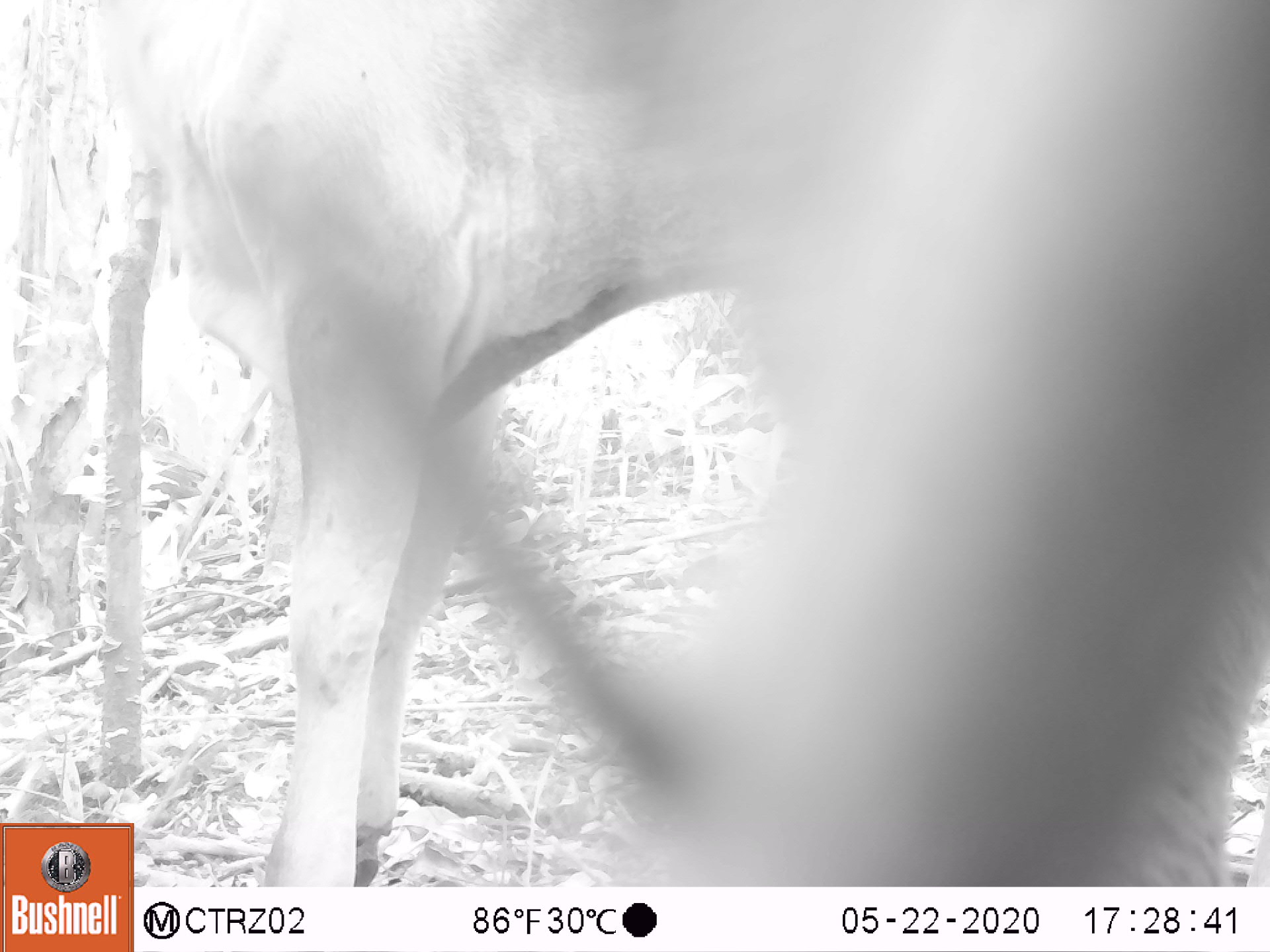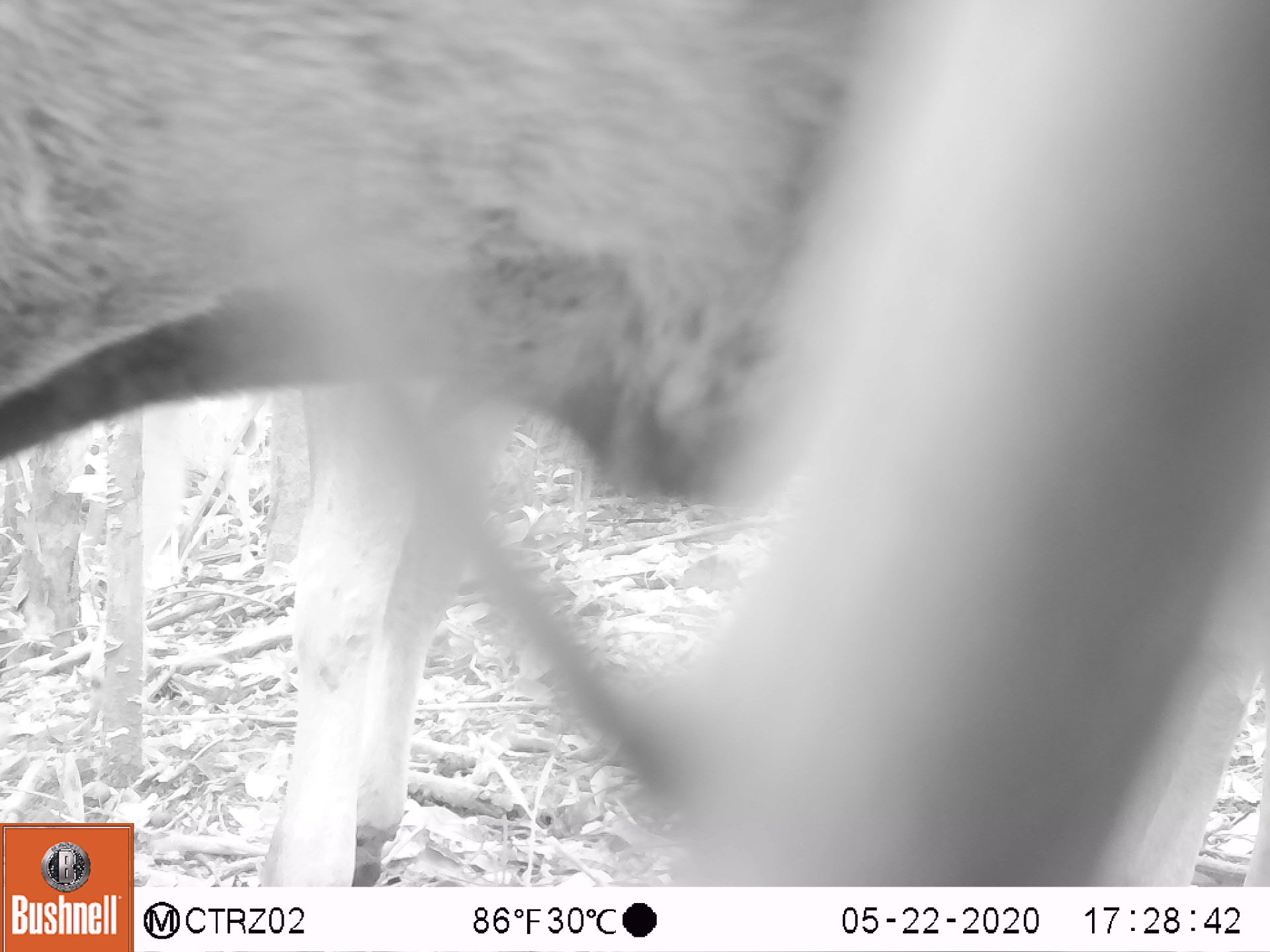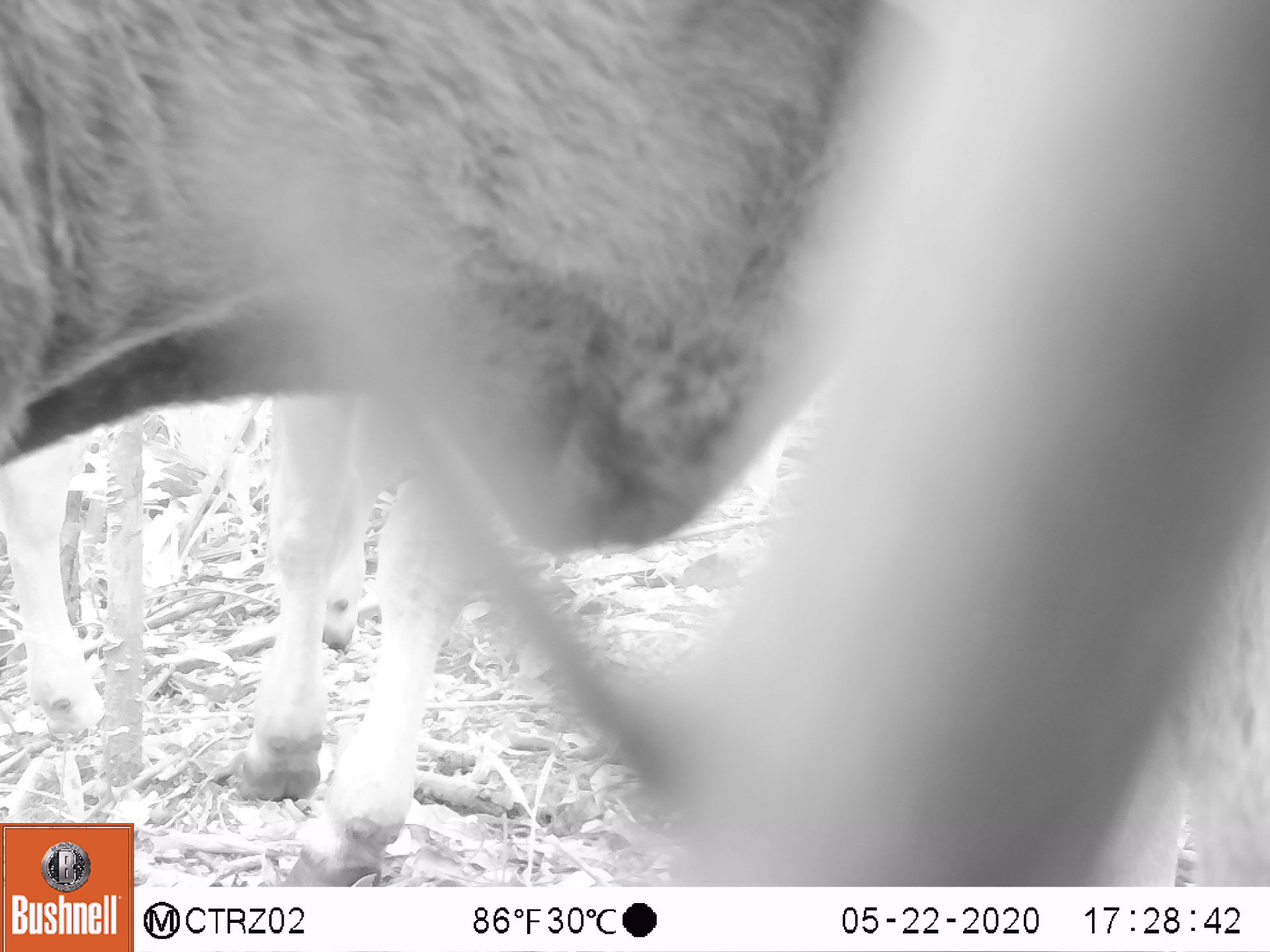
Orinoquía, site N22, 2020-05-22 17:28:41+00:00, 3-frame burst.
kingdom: Animalia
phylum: Chordata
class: Mammalia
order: Artiodactyla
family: Bovidae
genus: Bos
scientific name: Bos taurus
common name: cow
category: cattle